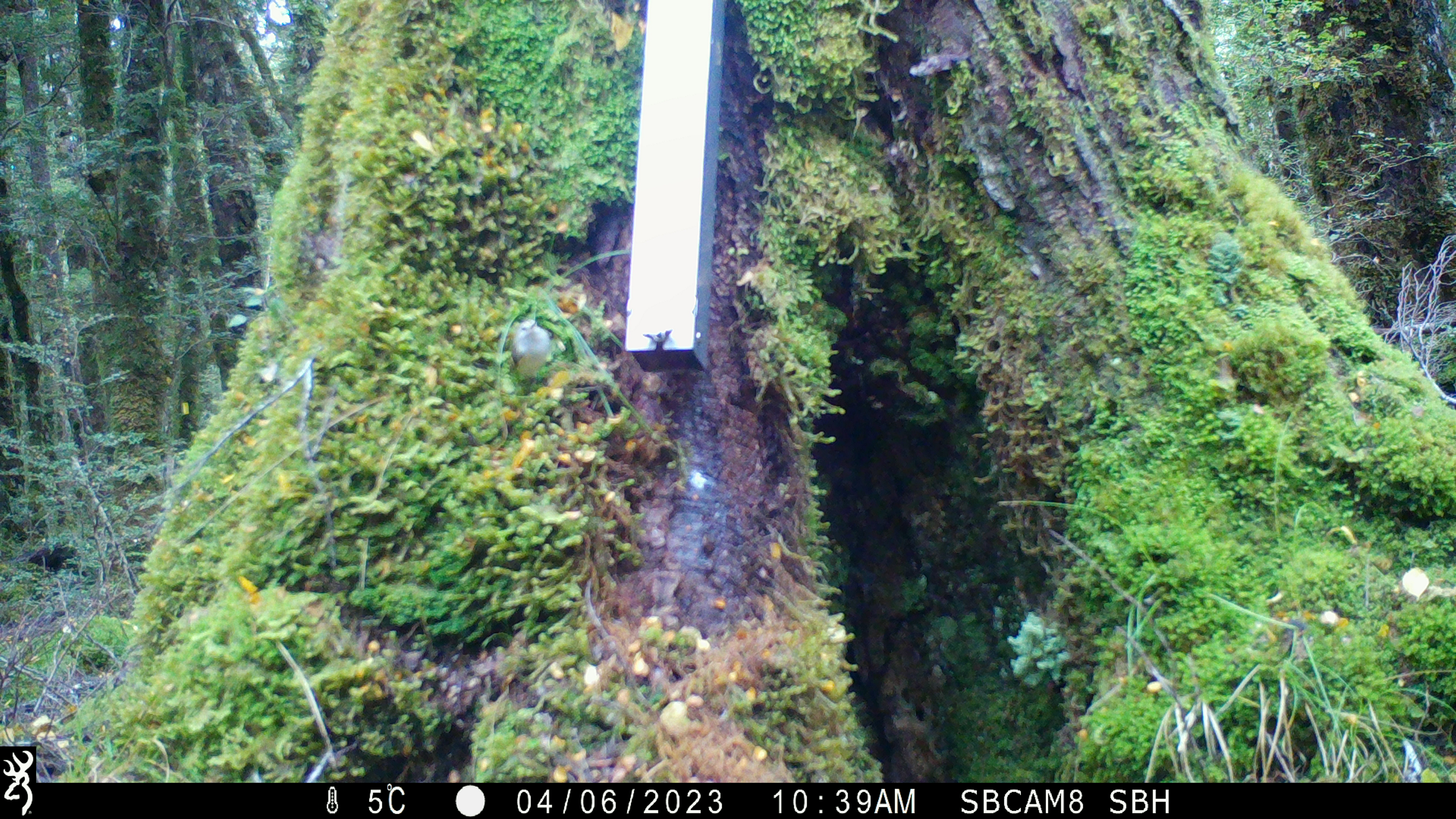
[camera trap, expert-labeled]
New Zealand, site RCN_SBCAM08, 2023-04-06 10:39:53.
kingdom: Animalia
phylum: Chordata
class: Aves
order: Passeriformes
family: Acanthisittidae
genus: Acanthisitta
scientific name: Acanthisitta chloris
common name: rifleman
Rifleman (Acanthisitta chloris).